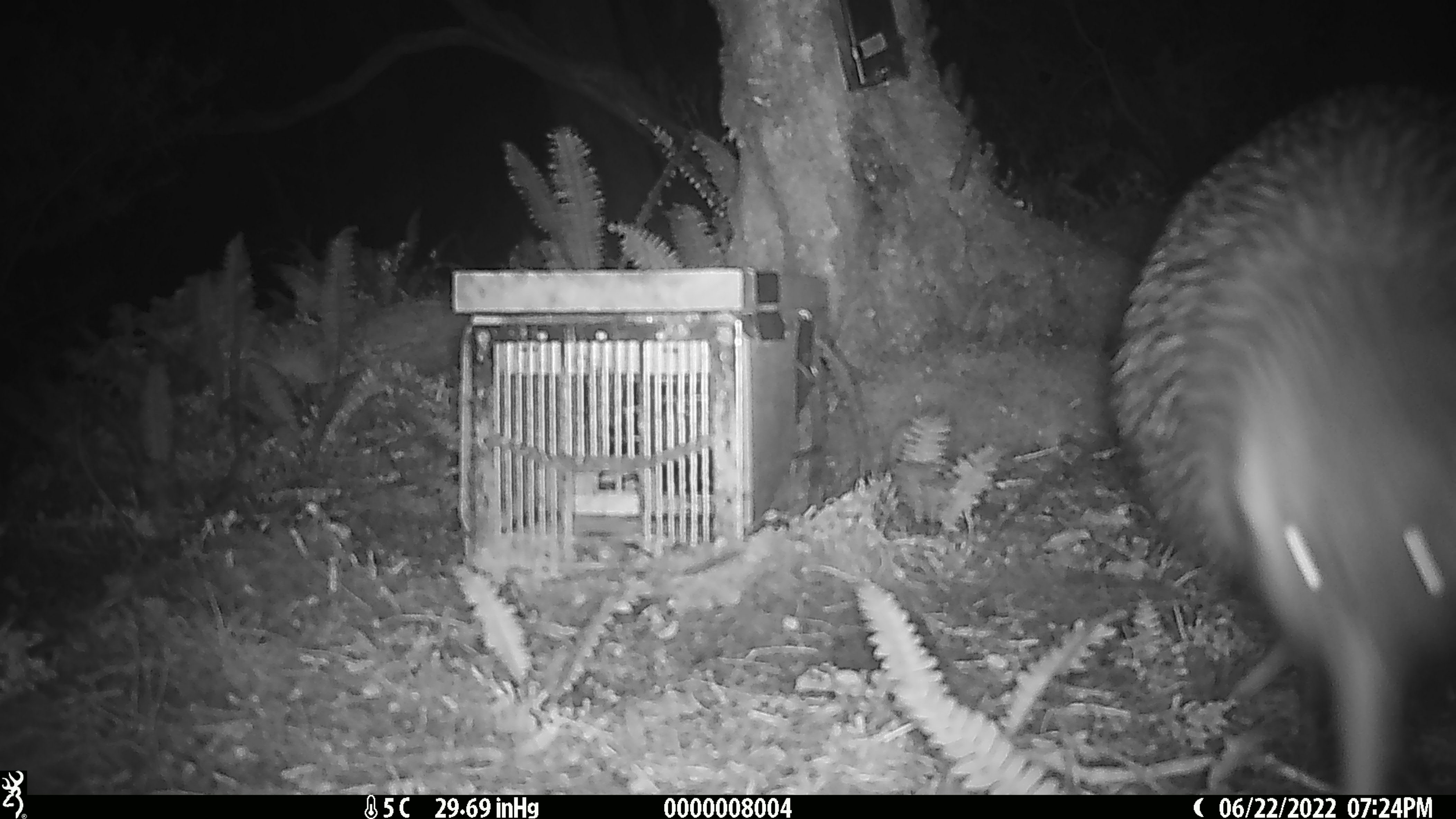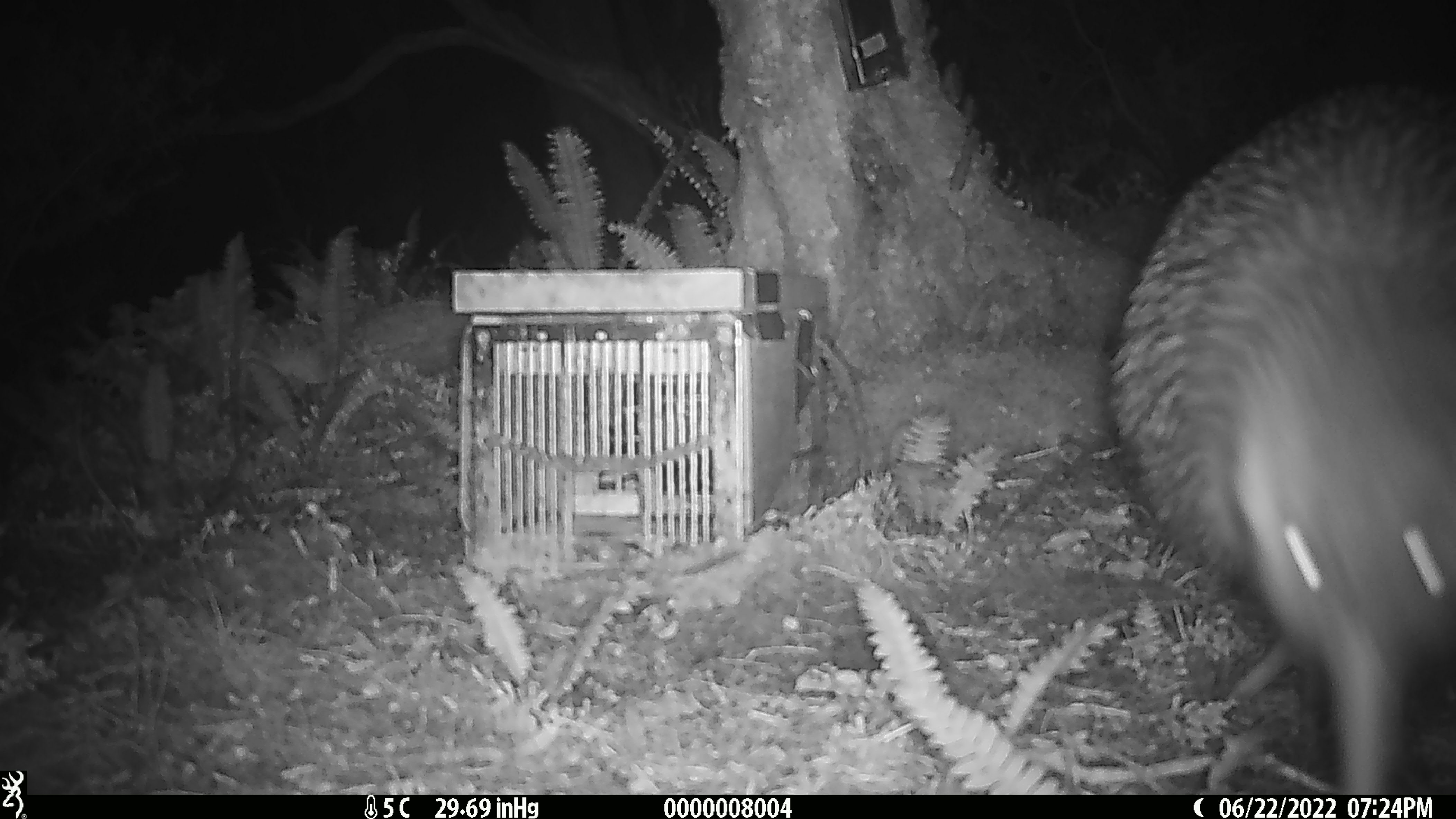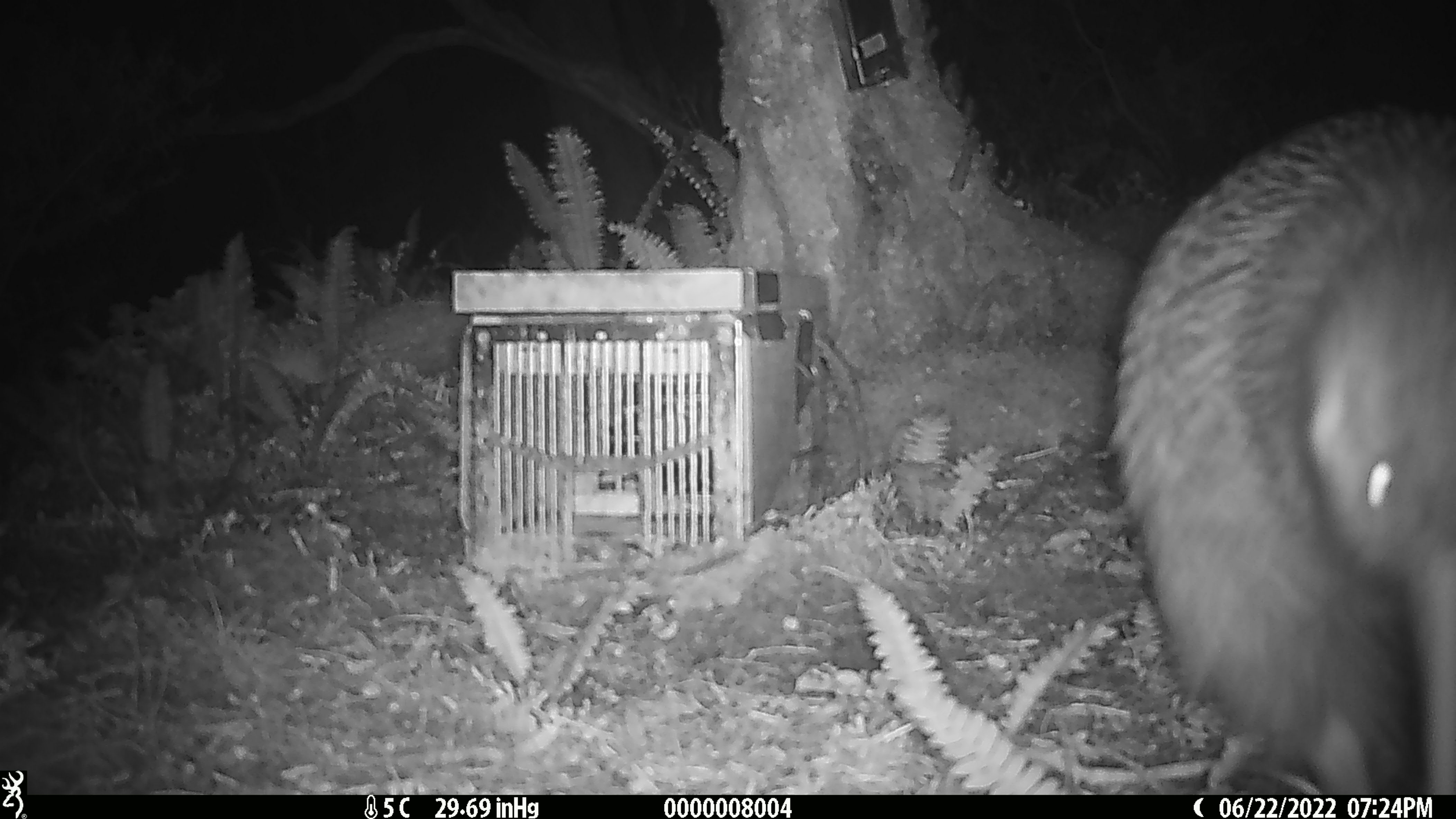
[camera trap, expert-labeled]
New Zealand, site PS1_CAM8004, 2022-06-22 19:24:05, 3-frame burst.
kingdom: Animalia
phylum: Chordata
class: Aves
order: Apterygiformes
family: Apterygidae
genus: Apteryx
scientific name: Apteryx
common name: kiwi